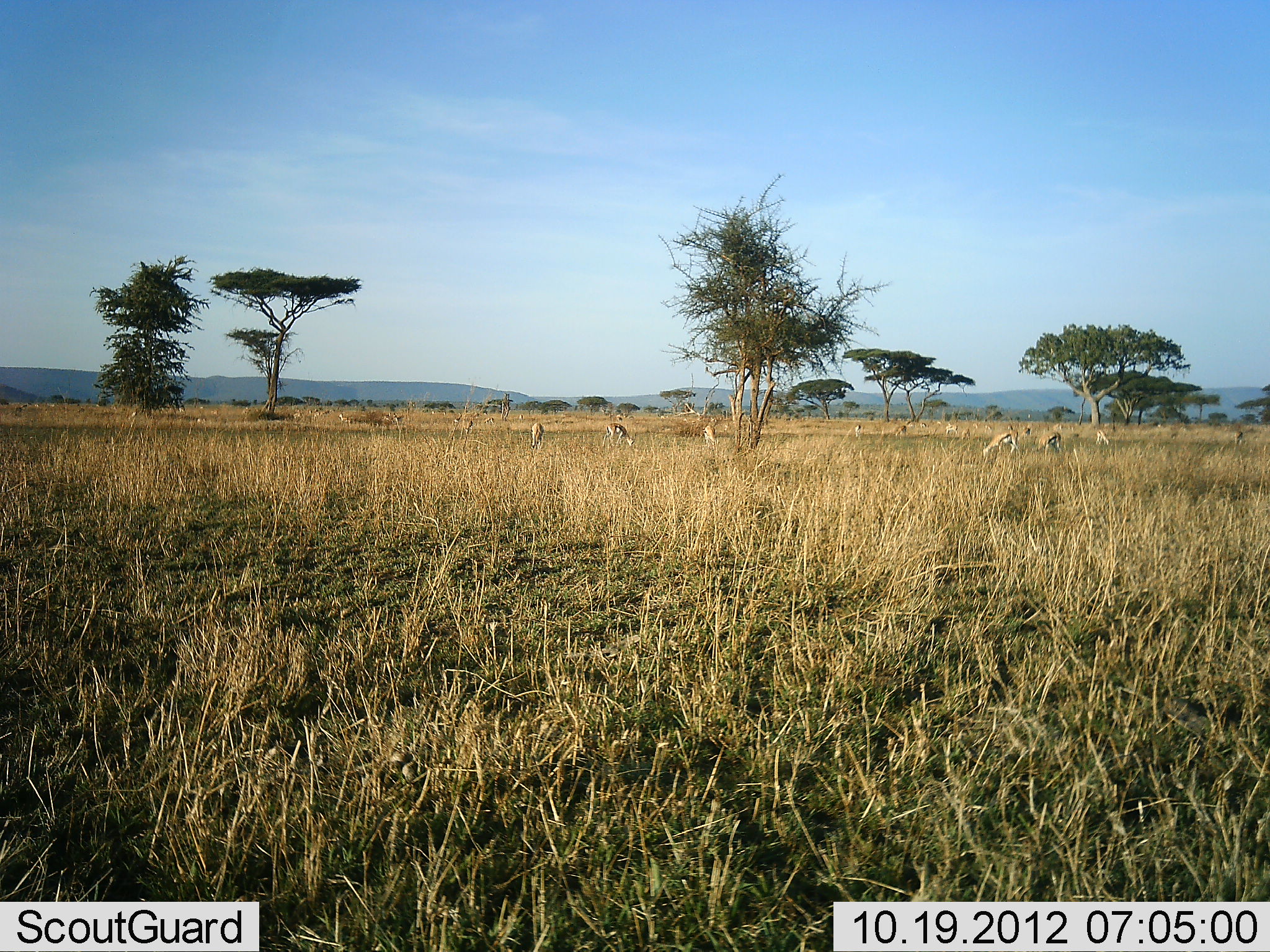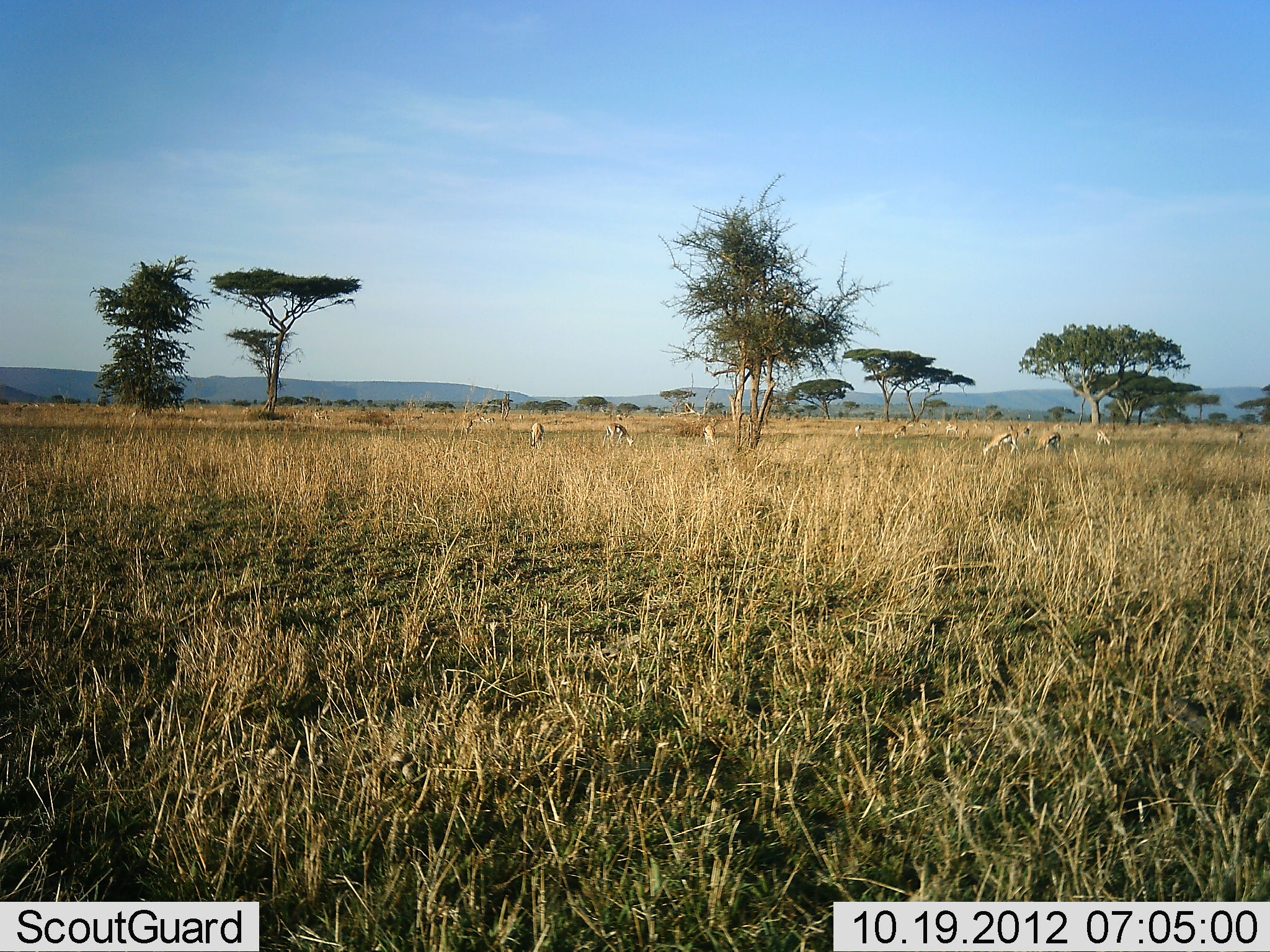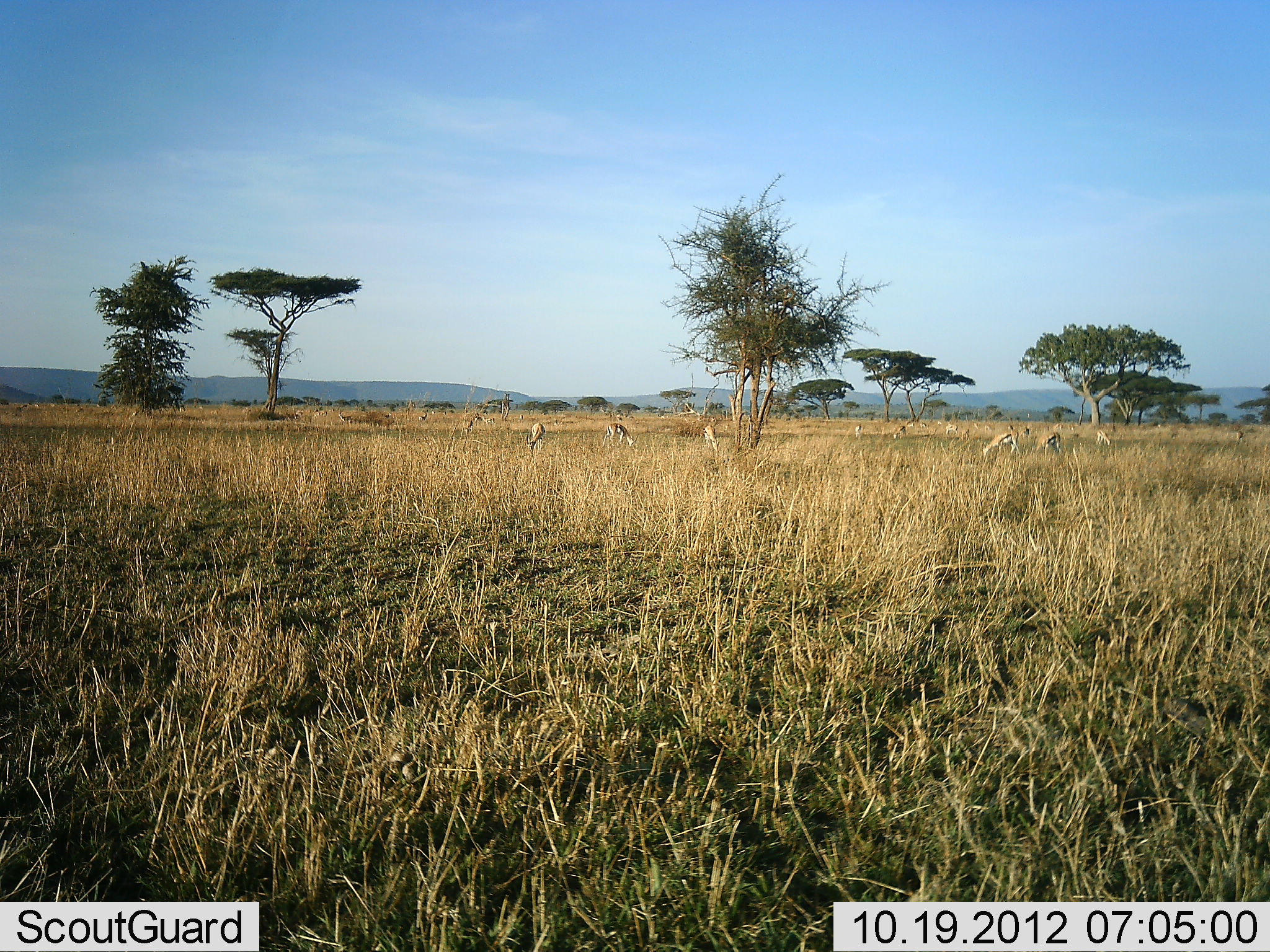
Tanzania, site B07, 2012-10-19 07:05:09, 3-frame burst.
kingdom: Animalia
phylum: Chordata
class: Mammalia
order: Artiodactyla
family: Bovidae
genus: Eudorcas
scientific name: Eudorcas thomsonii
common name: thomson's gazelle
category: gazellethomsons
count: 9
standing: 60%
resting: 0%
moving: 30%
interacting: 0%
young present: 0%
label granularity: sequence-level